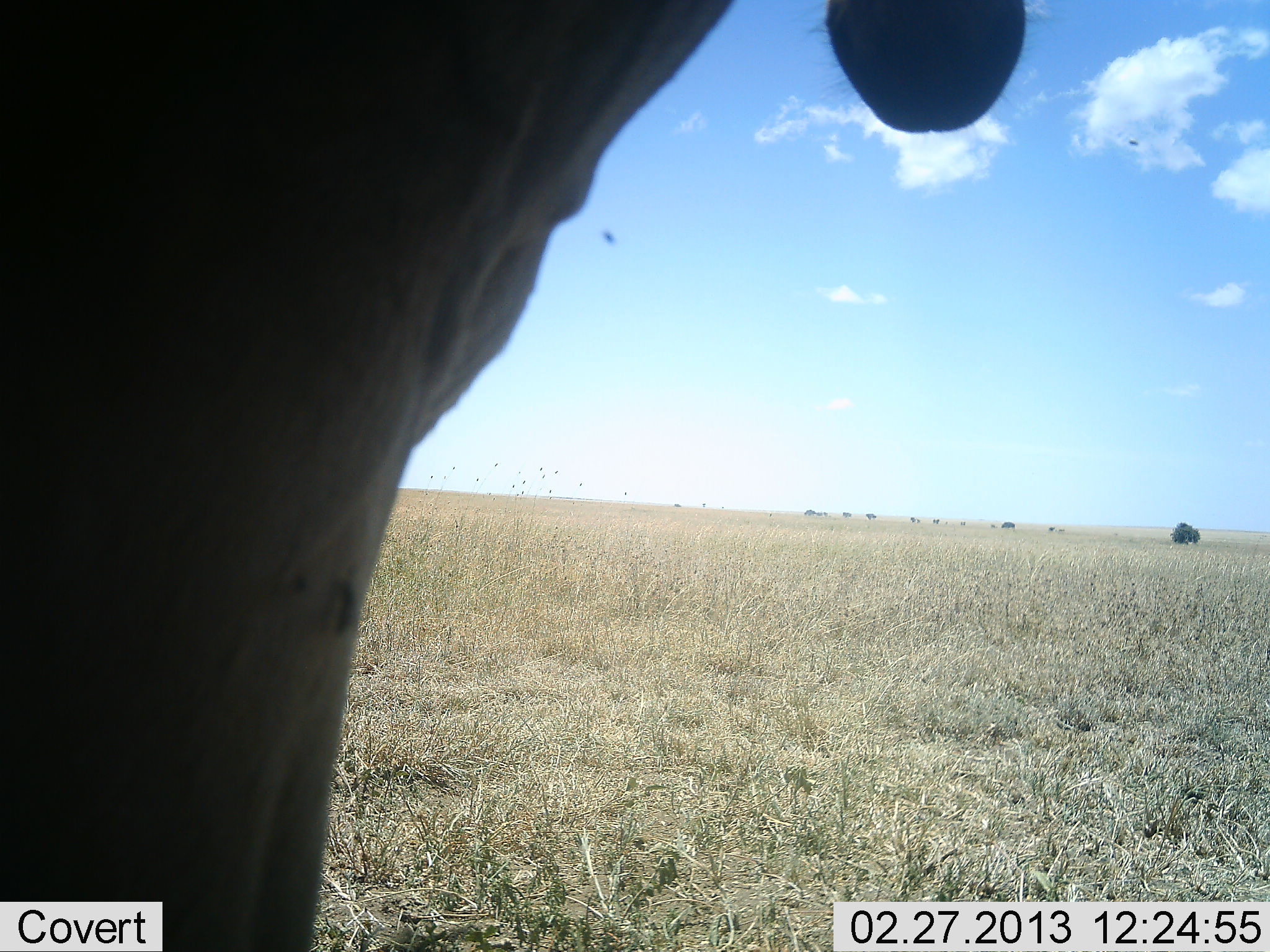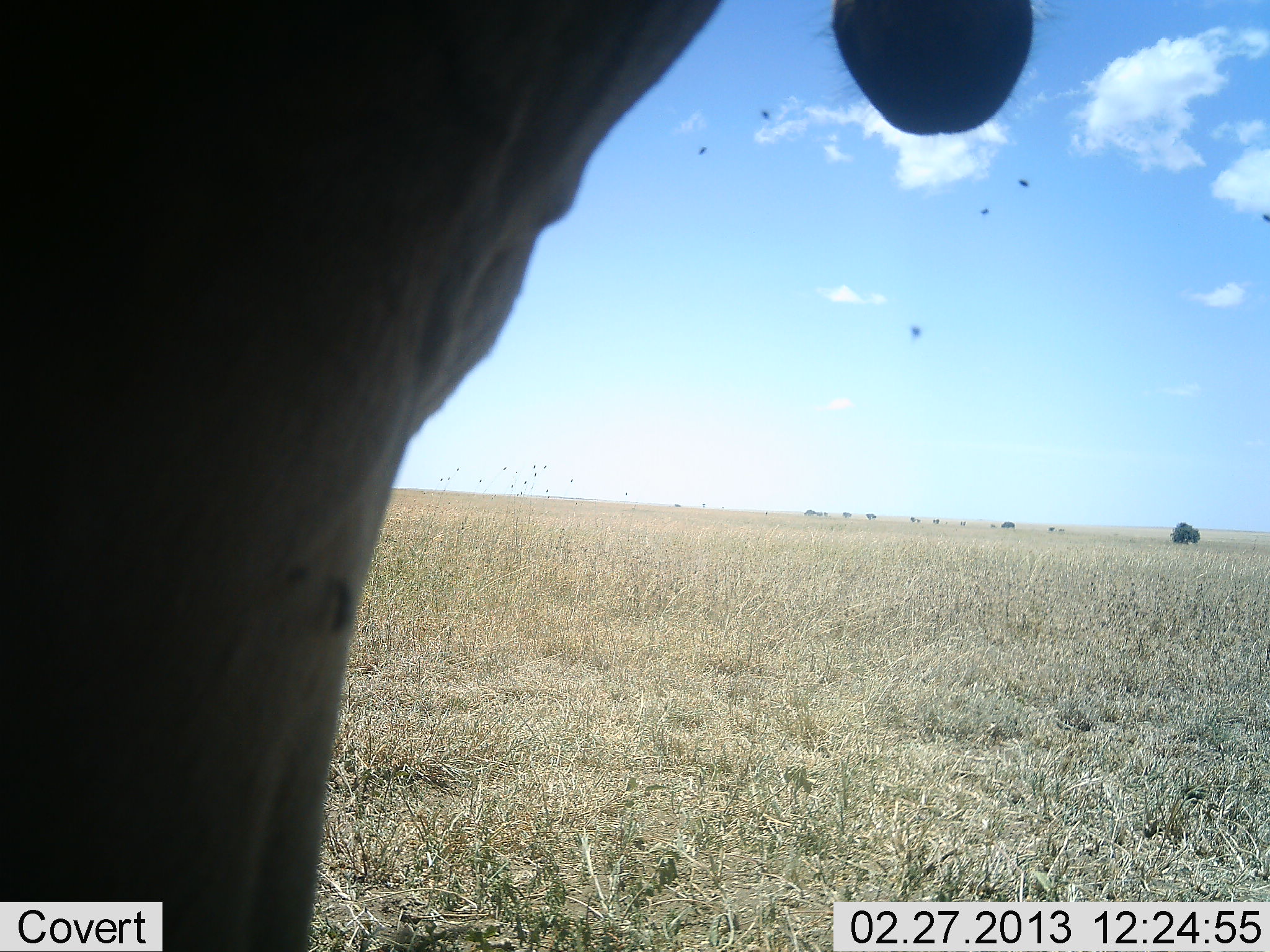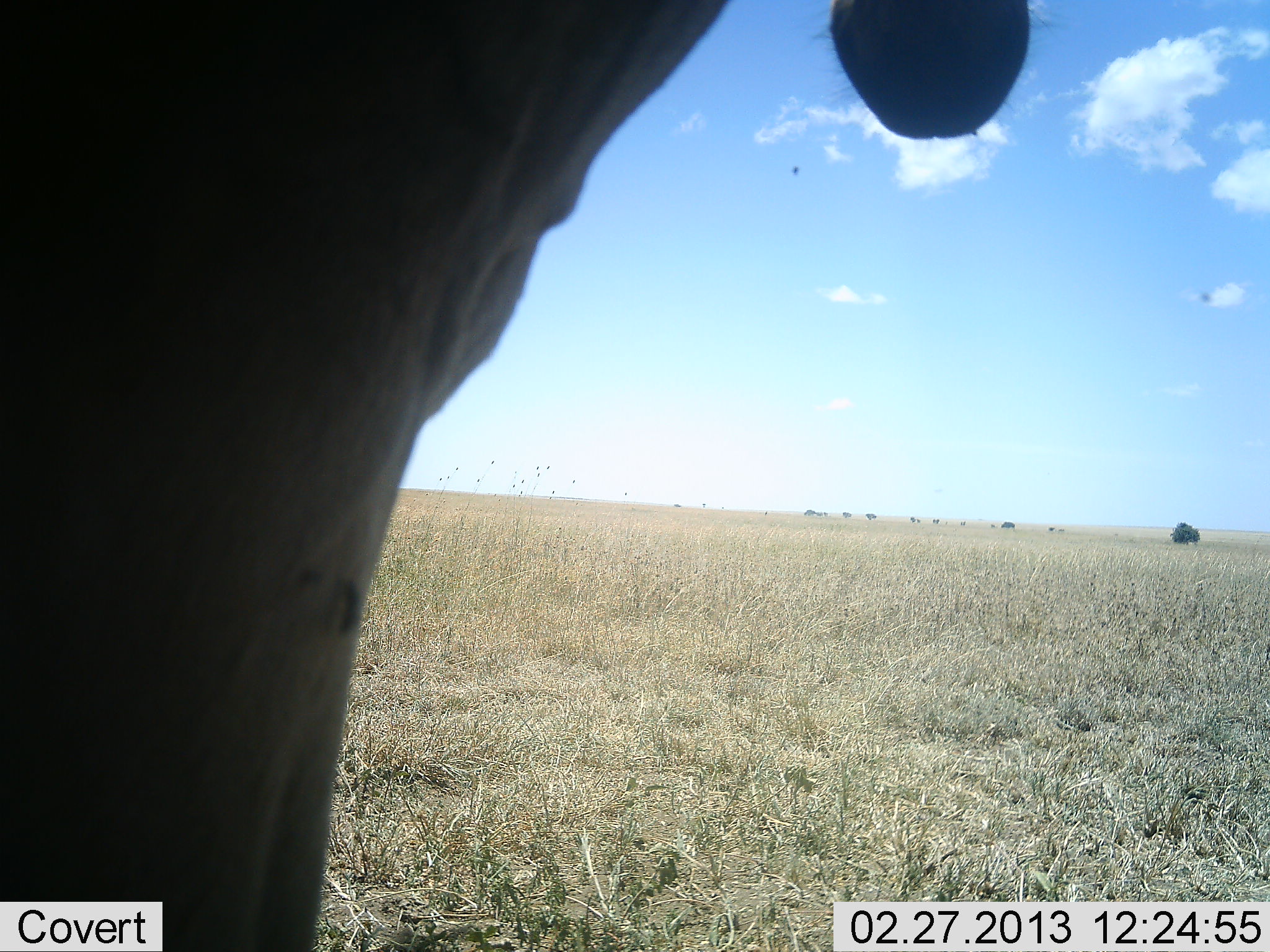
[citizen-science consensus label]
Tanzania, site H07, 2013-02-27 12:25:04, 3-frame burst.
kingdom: Animalia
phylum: Chordata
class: Mammalia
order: Artiodactyla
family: Bovidae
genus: Alcelaphus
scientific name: Alcelaphus buselaphus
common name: hartebeest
Hartebeest (Alcelaphus buselaphus), count 1. Behavior (volunteer vote fractions): standing 100%, resting 0%, moving 0%, interacting 0%. Young present (vote fraction): 0%. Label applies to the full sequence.